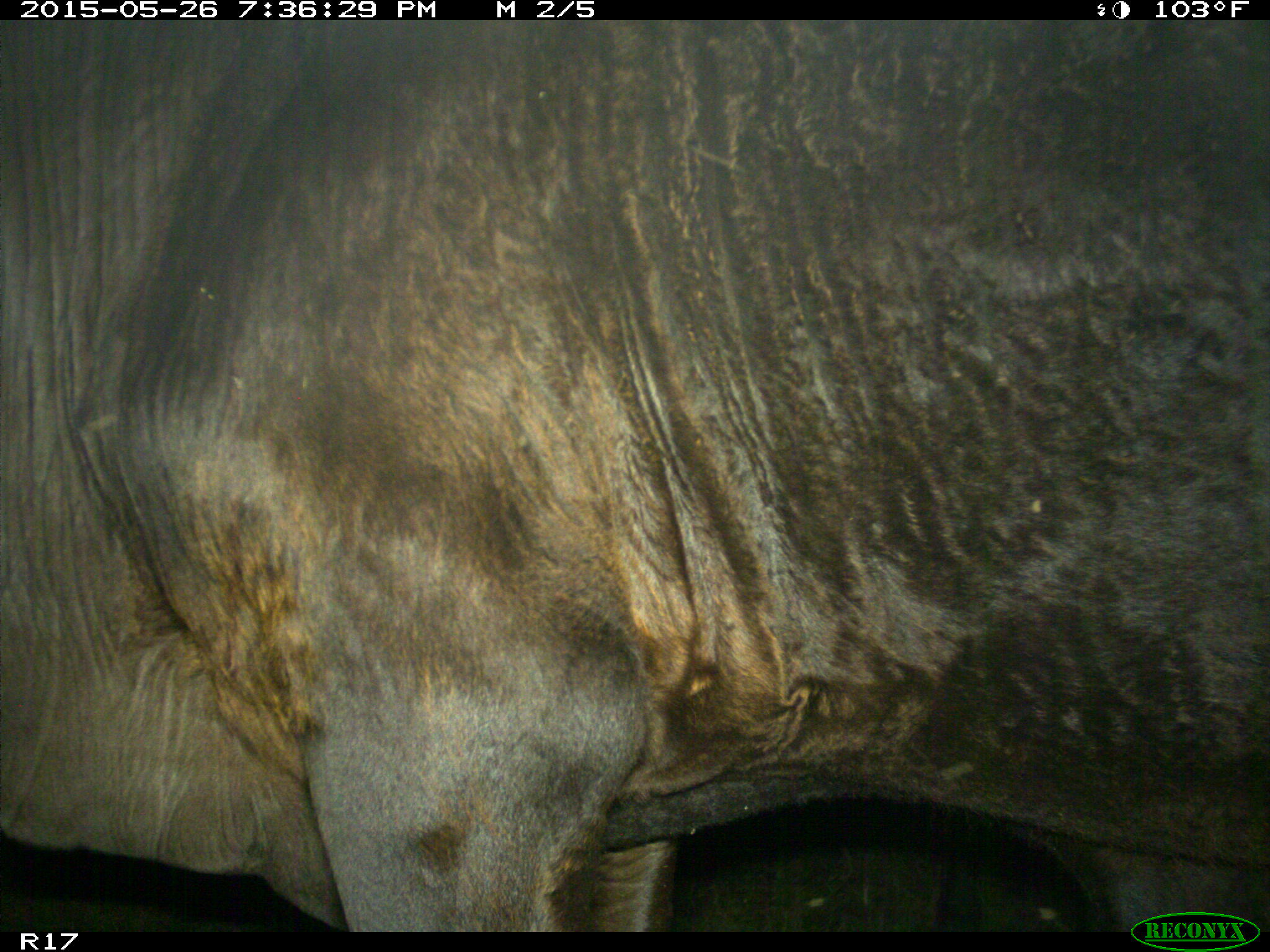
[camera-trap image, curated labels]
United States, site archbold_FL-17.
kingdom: Animalia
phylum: Chordata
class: Mammalia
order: Artiodactyla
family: Bovidae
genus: Bos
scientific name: Bos taurus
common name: domestic cow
Bos taurus (domestic cow).